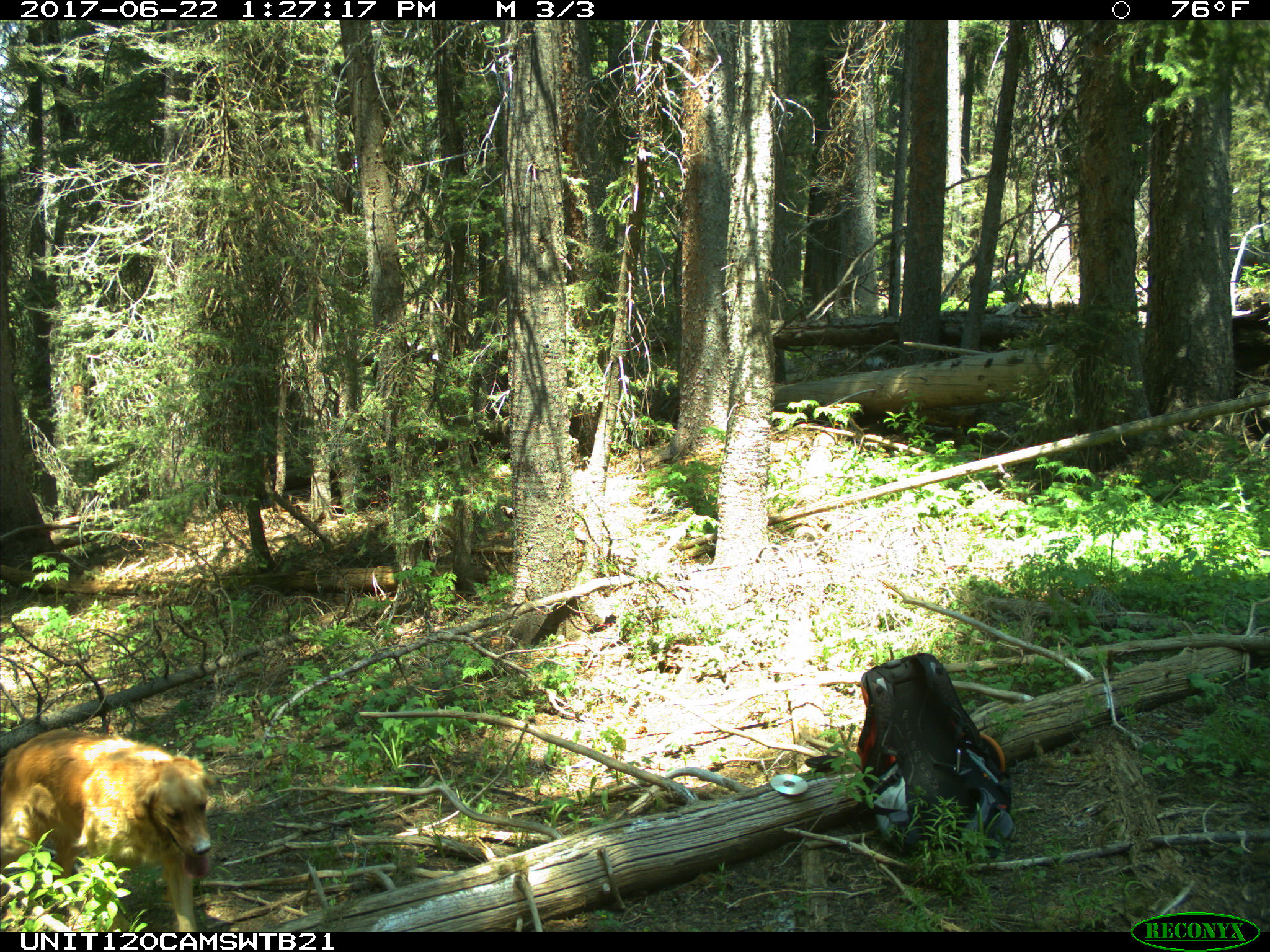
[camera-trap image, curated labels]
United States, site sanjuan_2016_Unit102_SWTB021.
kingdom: Animalia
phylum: Chordata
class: Mammalia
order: Carnivora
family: Canidae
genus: Canis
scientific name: Canis familiaris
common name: domestic dog